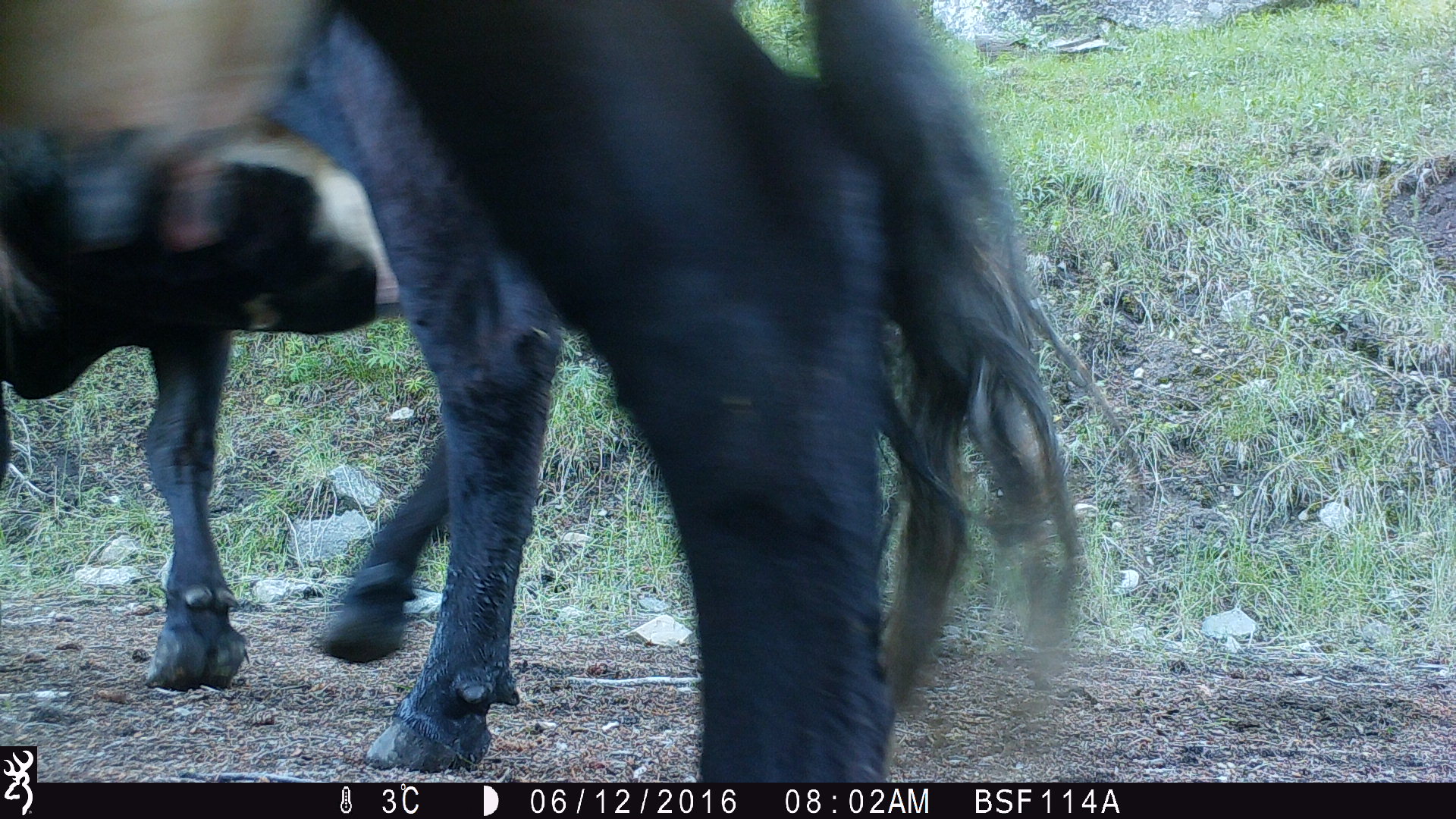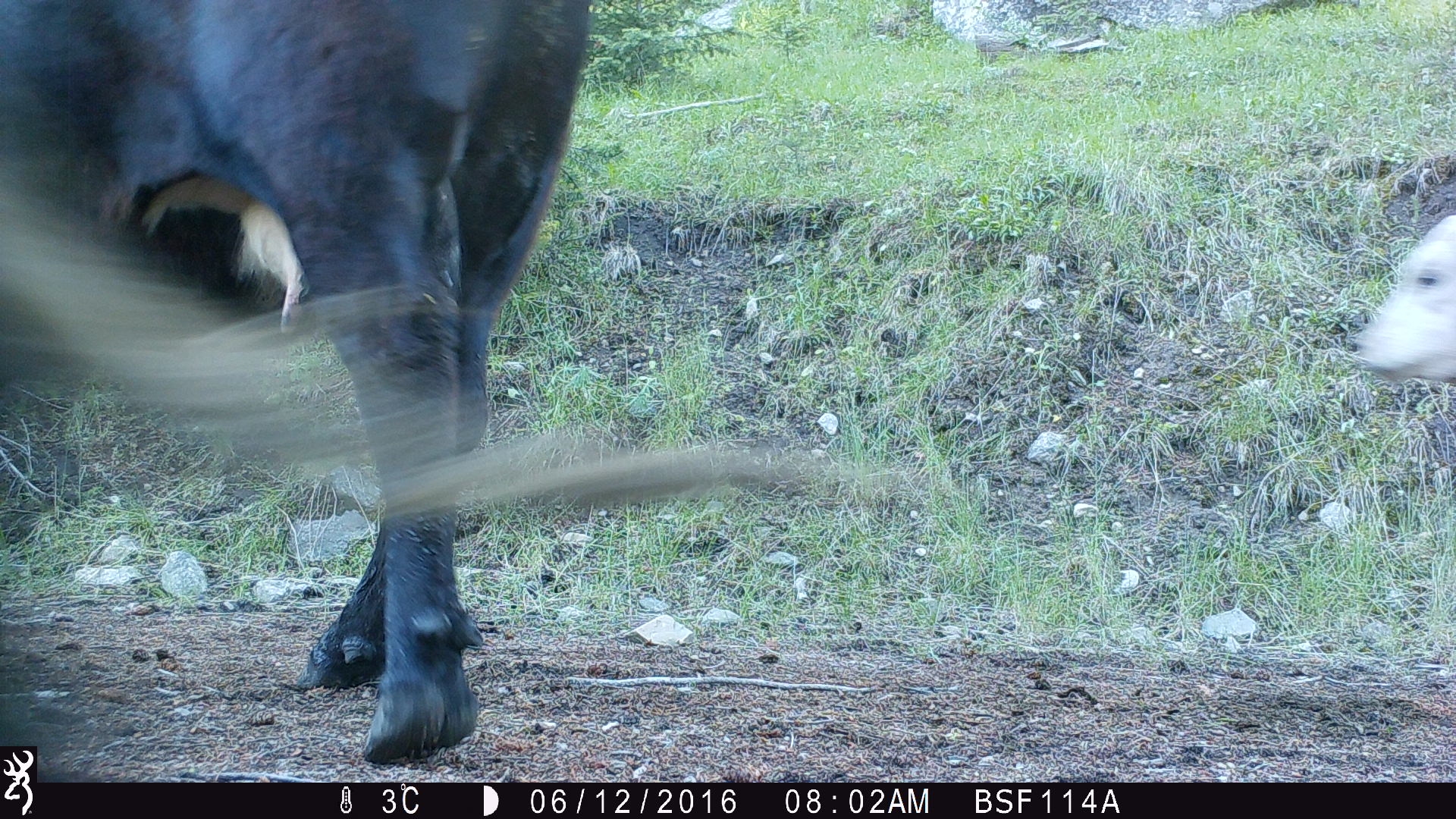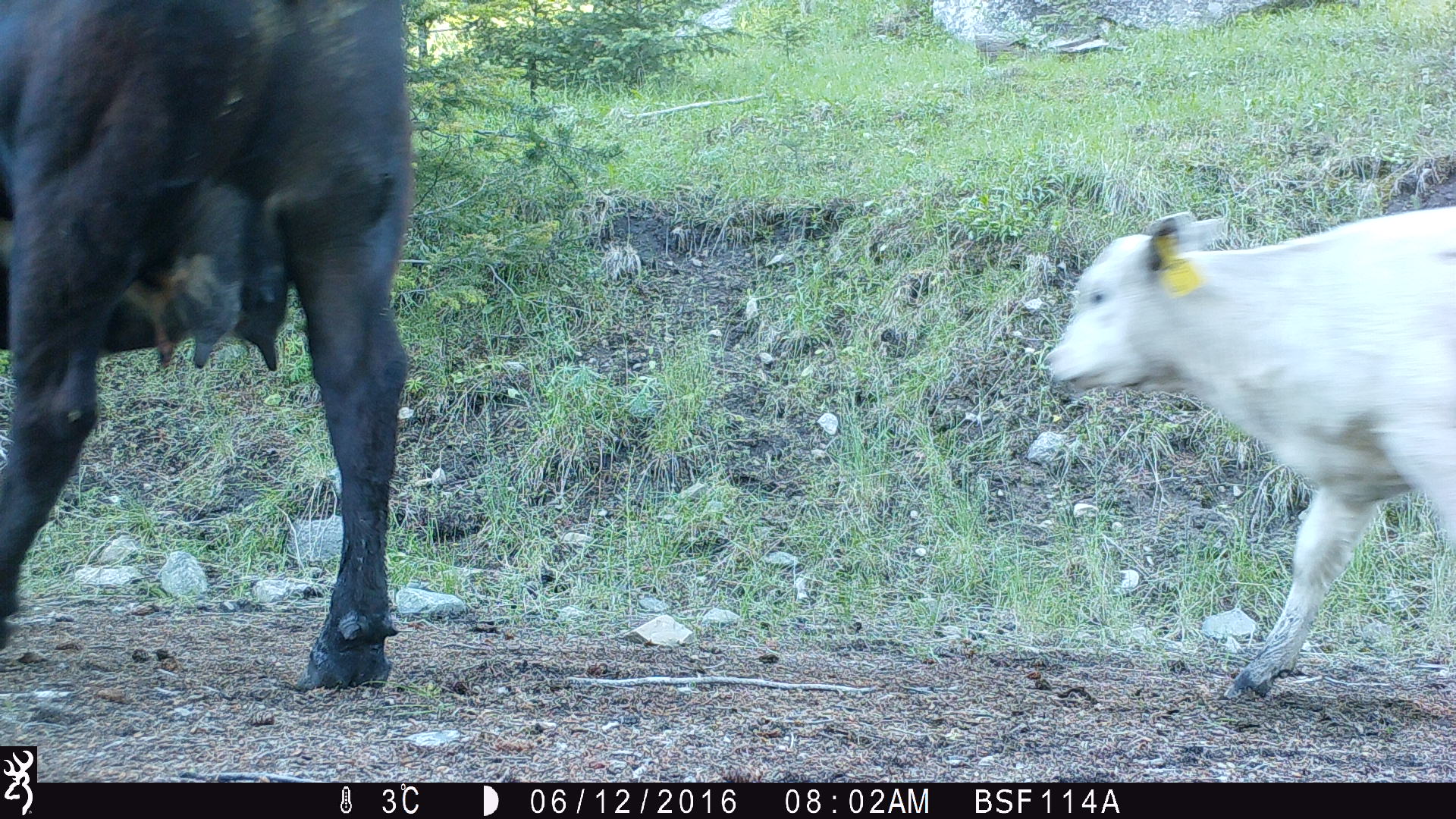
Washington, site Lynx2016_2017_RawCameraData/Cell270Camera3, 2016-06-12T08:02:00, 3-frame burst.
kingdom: Animalia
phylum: Chordata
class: Mammalia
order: Artiodactyla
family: Bovidae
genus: Bos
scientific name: Bos taurus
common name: domestic cattle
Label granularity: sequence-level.